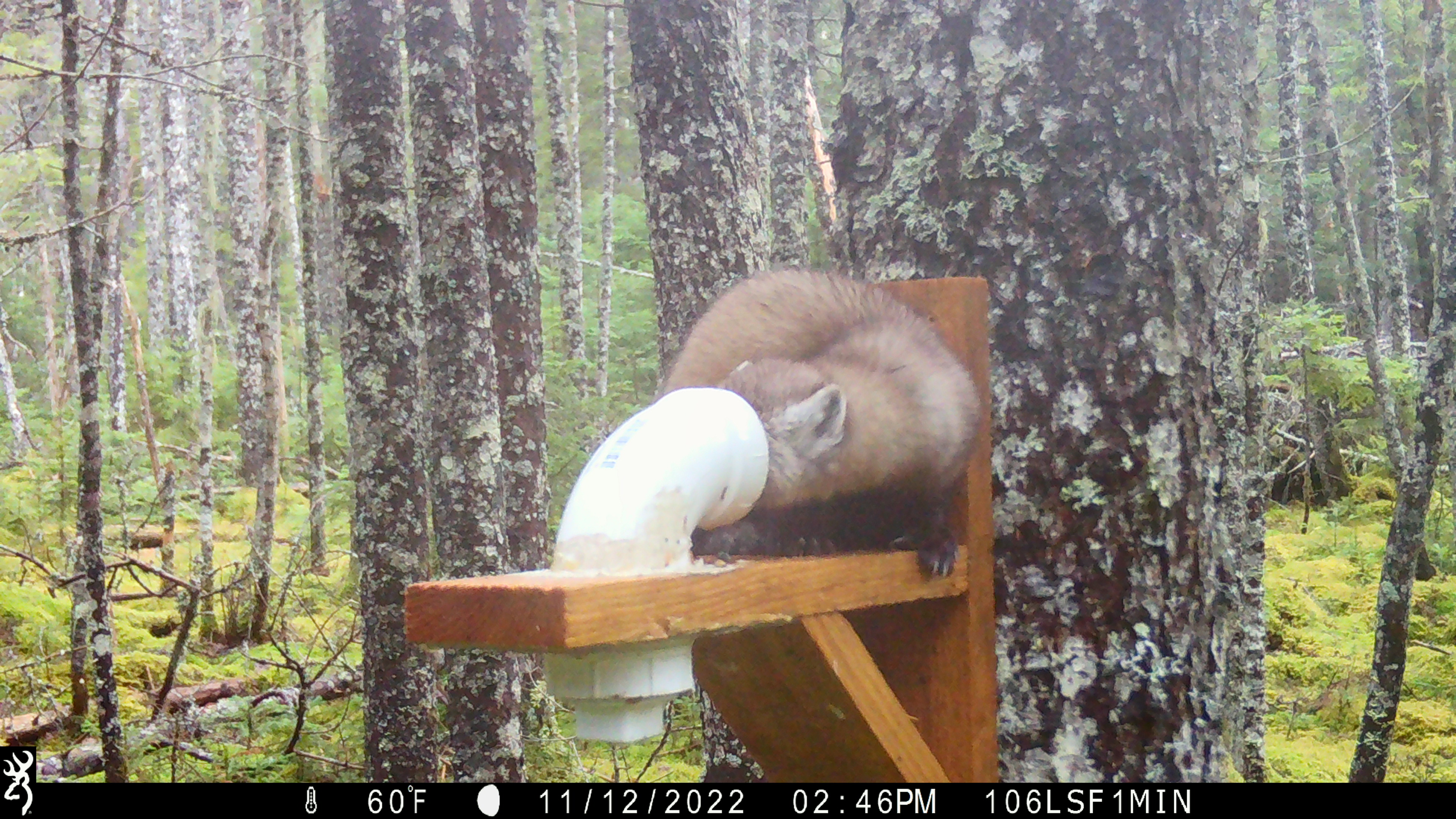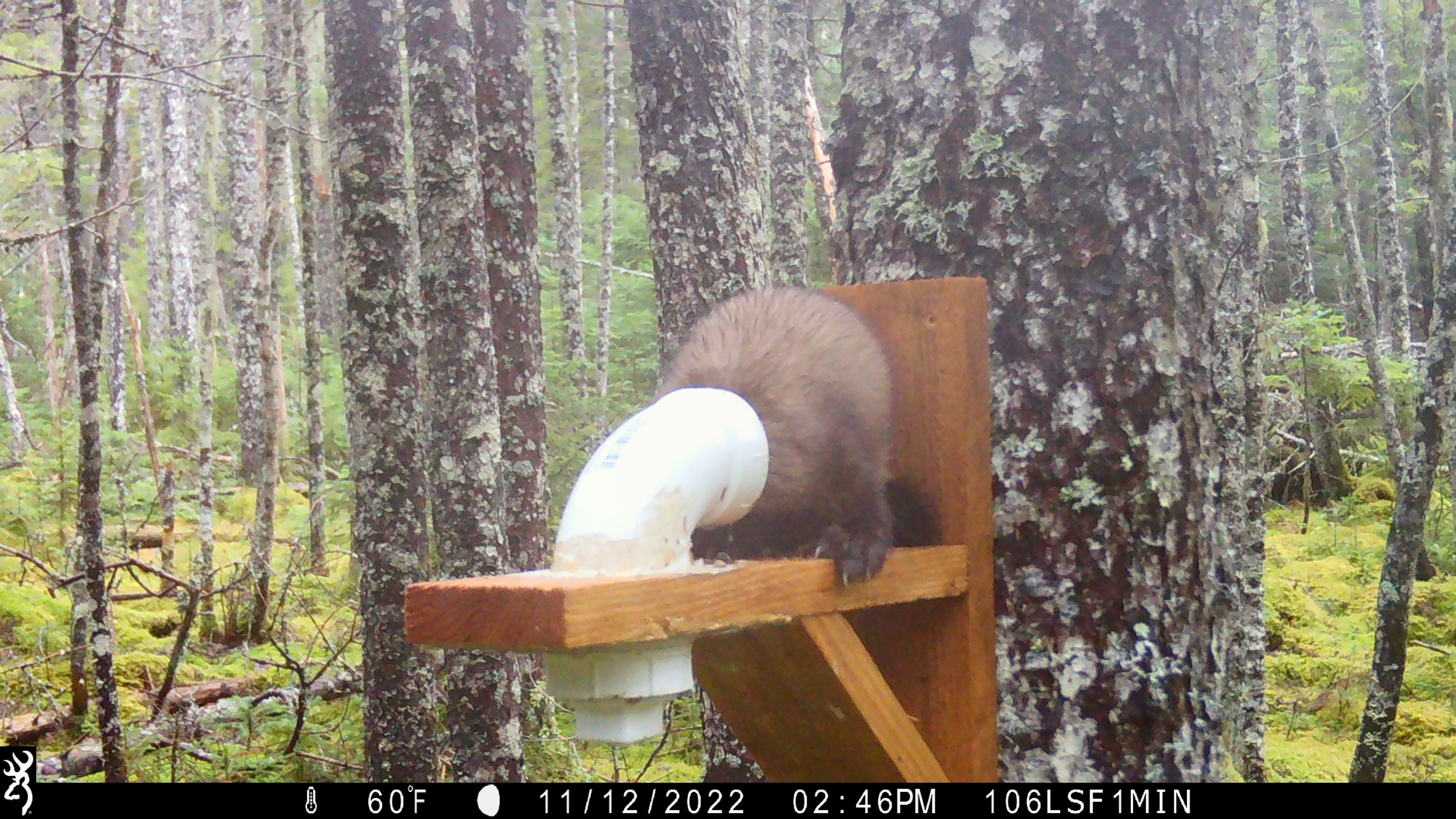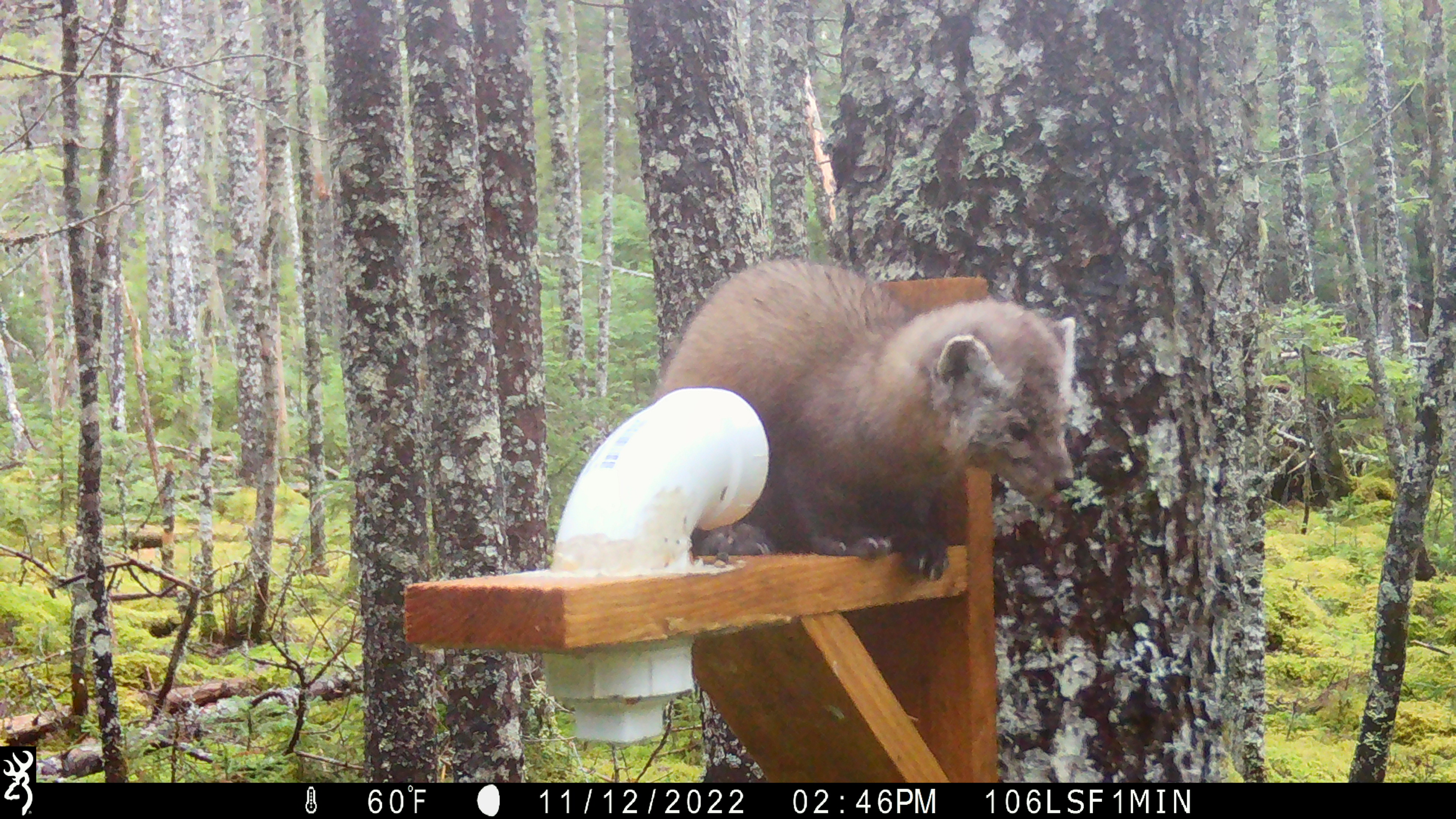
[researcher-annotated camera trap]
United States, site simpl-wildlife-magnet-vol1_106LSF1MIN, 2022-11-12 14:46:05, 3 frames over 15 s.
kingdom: Animalia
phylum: Chordata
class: Mammalia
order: Carnivora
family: Mustelidae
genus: Martes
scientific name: Martes americana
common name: american marten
American marten (Martes americana).